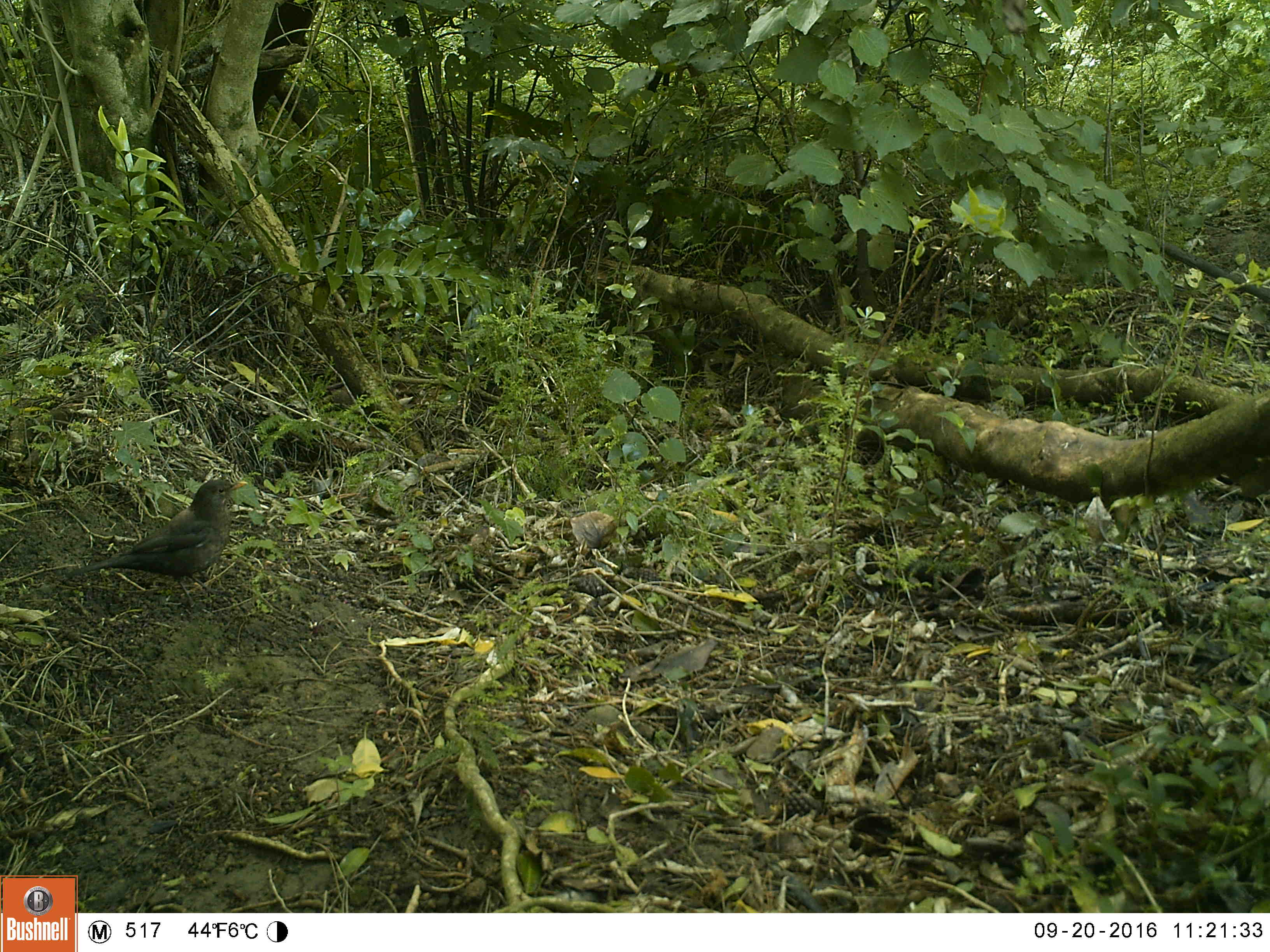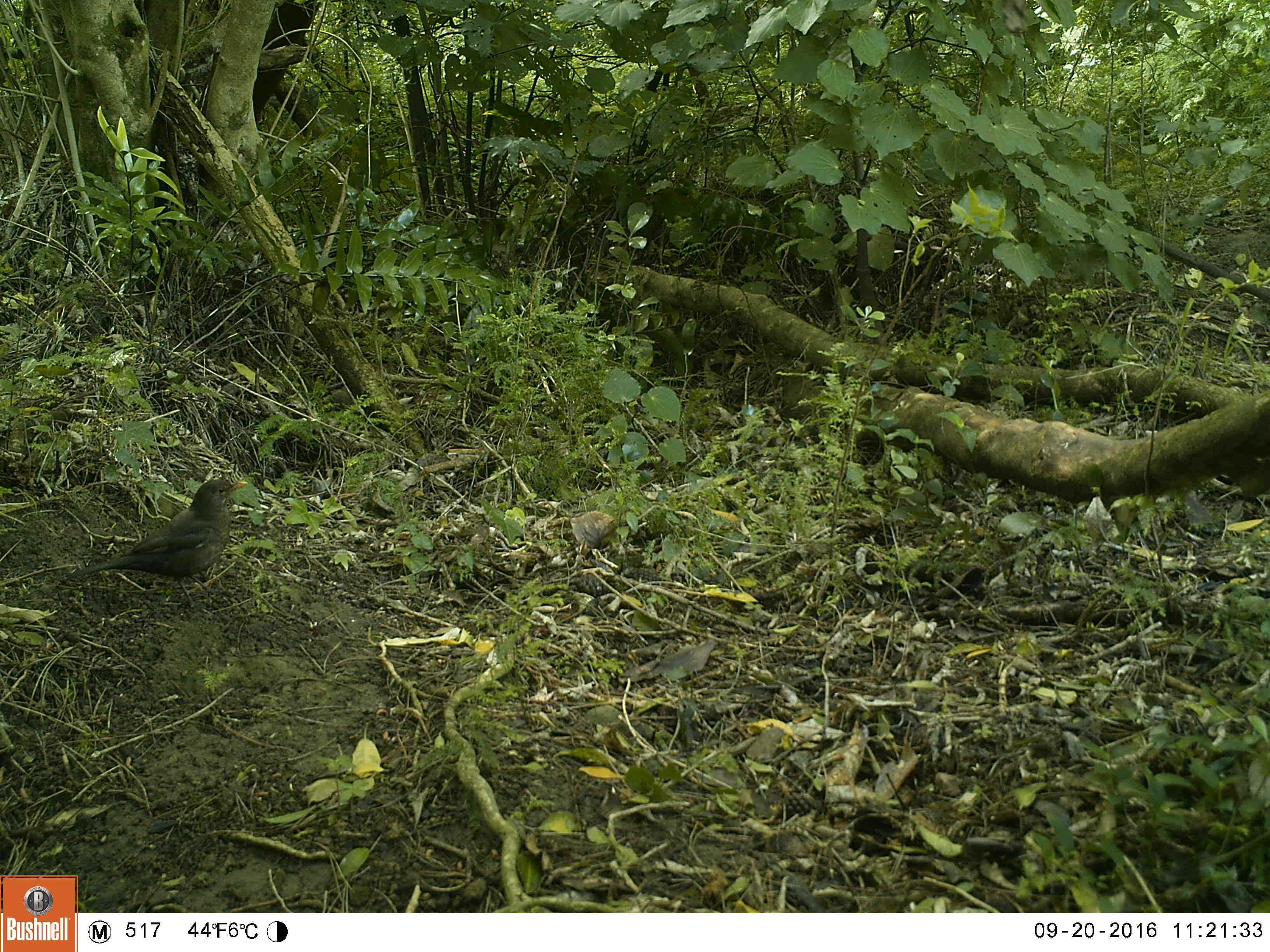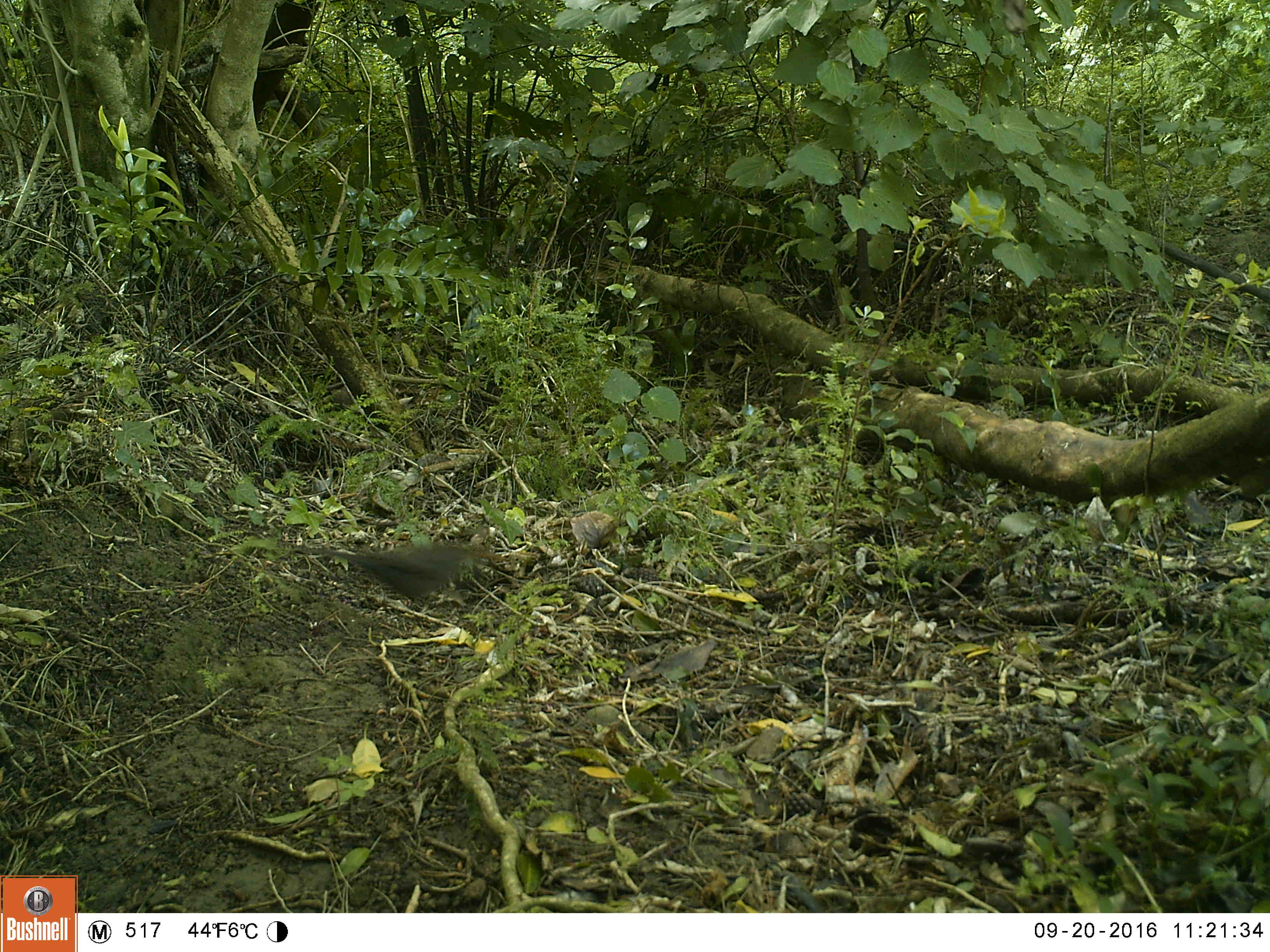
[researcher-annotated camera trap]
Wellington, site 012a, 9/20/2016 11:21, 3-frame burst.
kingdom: Animalia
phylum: Chordata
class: Aves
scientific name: Aves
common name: bird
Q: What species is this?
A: Bird (Aves).